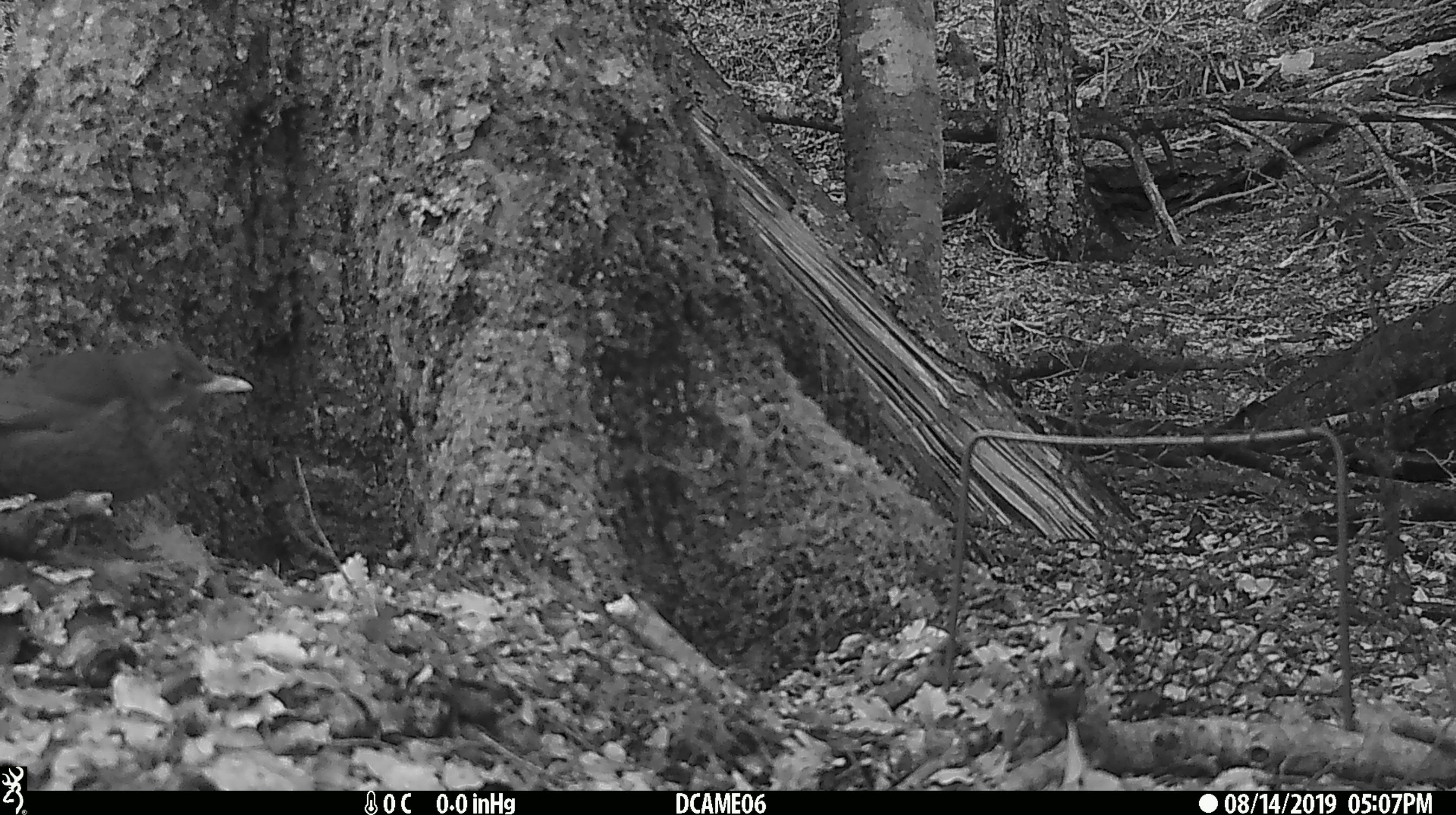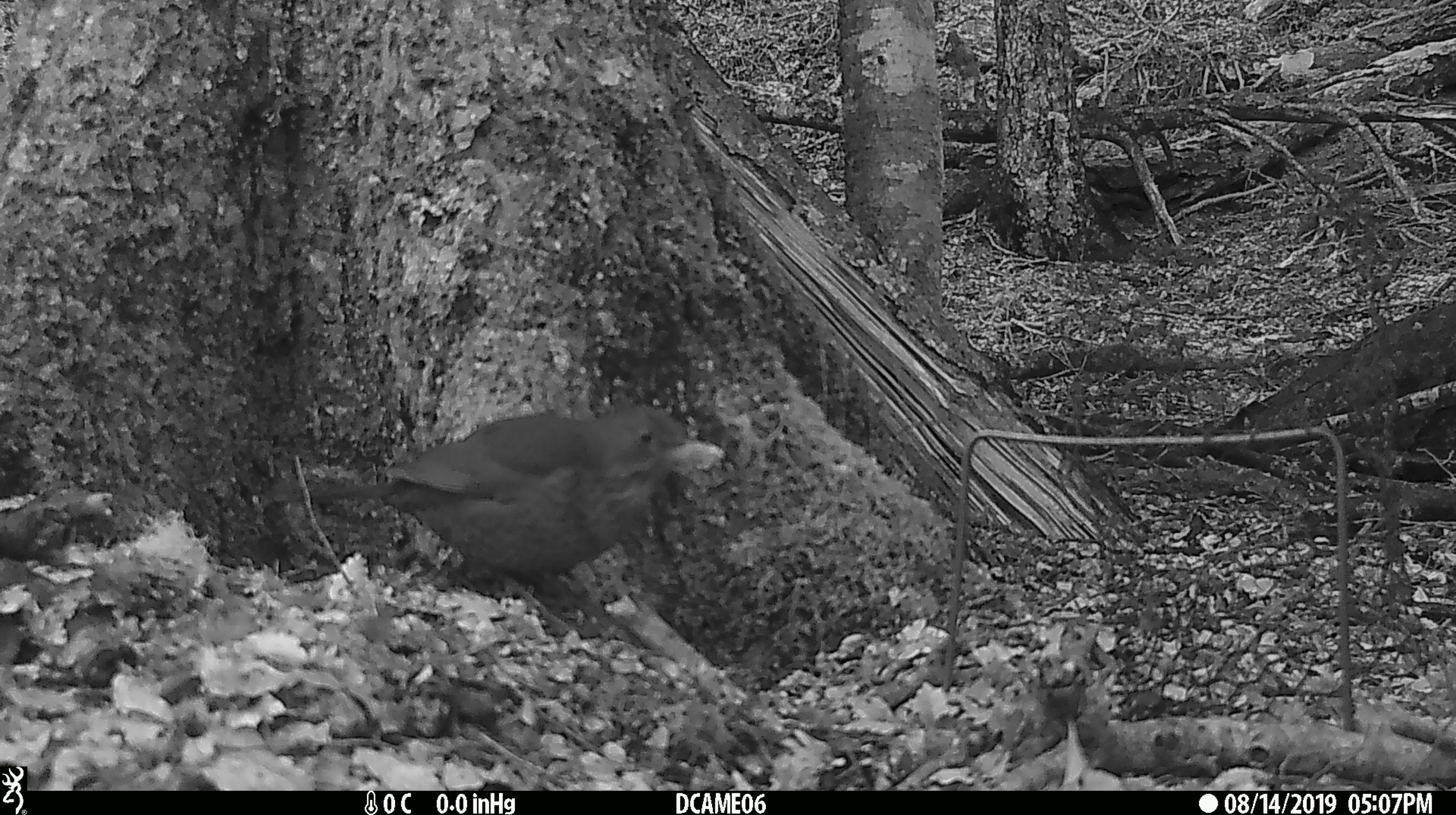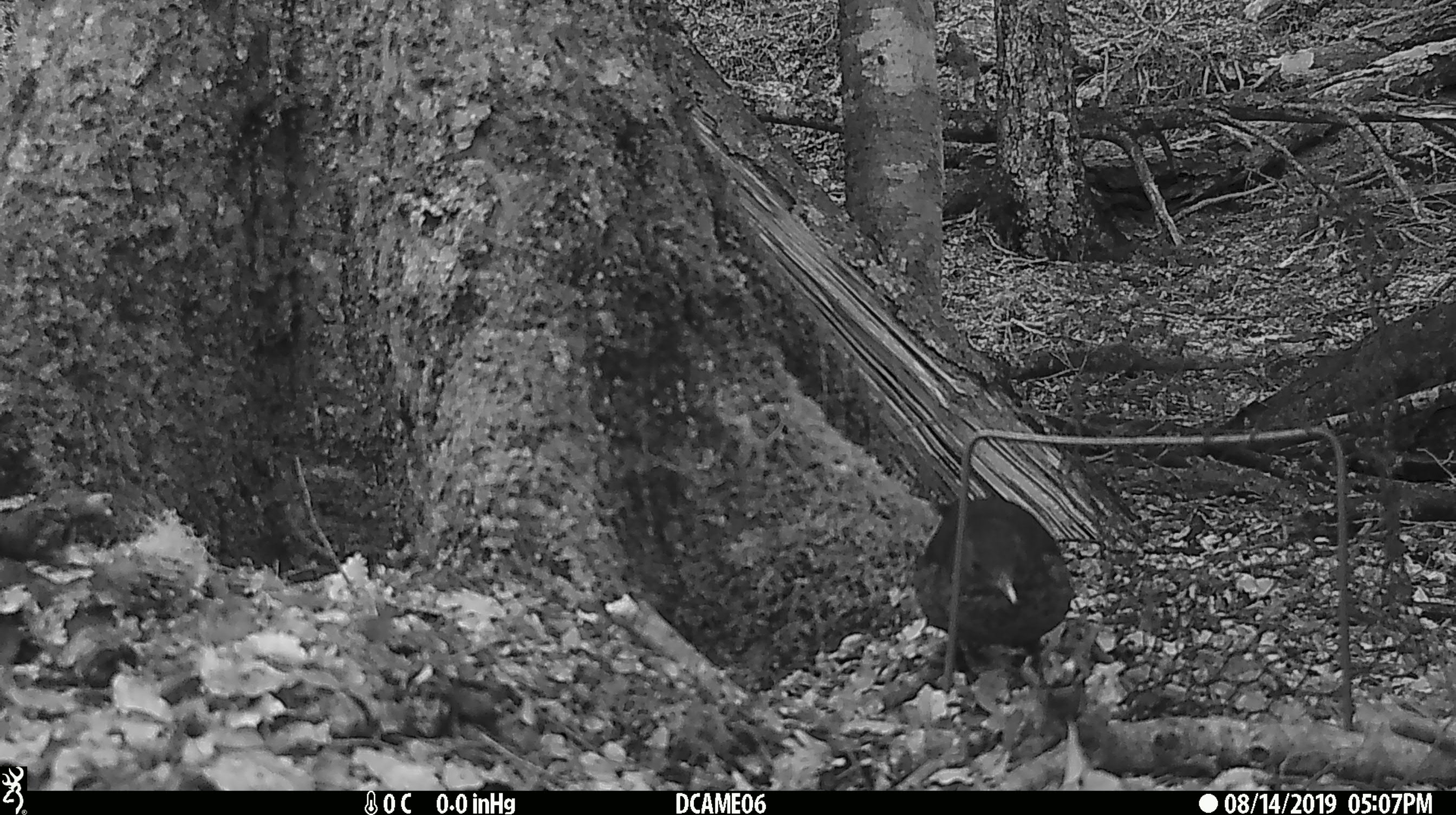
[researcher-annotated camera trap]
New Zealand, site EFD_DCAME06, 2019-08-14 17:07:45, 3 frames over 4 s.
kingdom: Animalia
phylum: Chordata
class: Aves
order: Passeriformes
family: Turdidae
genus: Turdus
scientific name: Turdus merula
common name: eurasian blackbird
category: blackbird